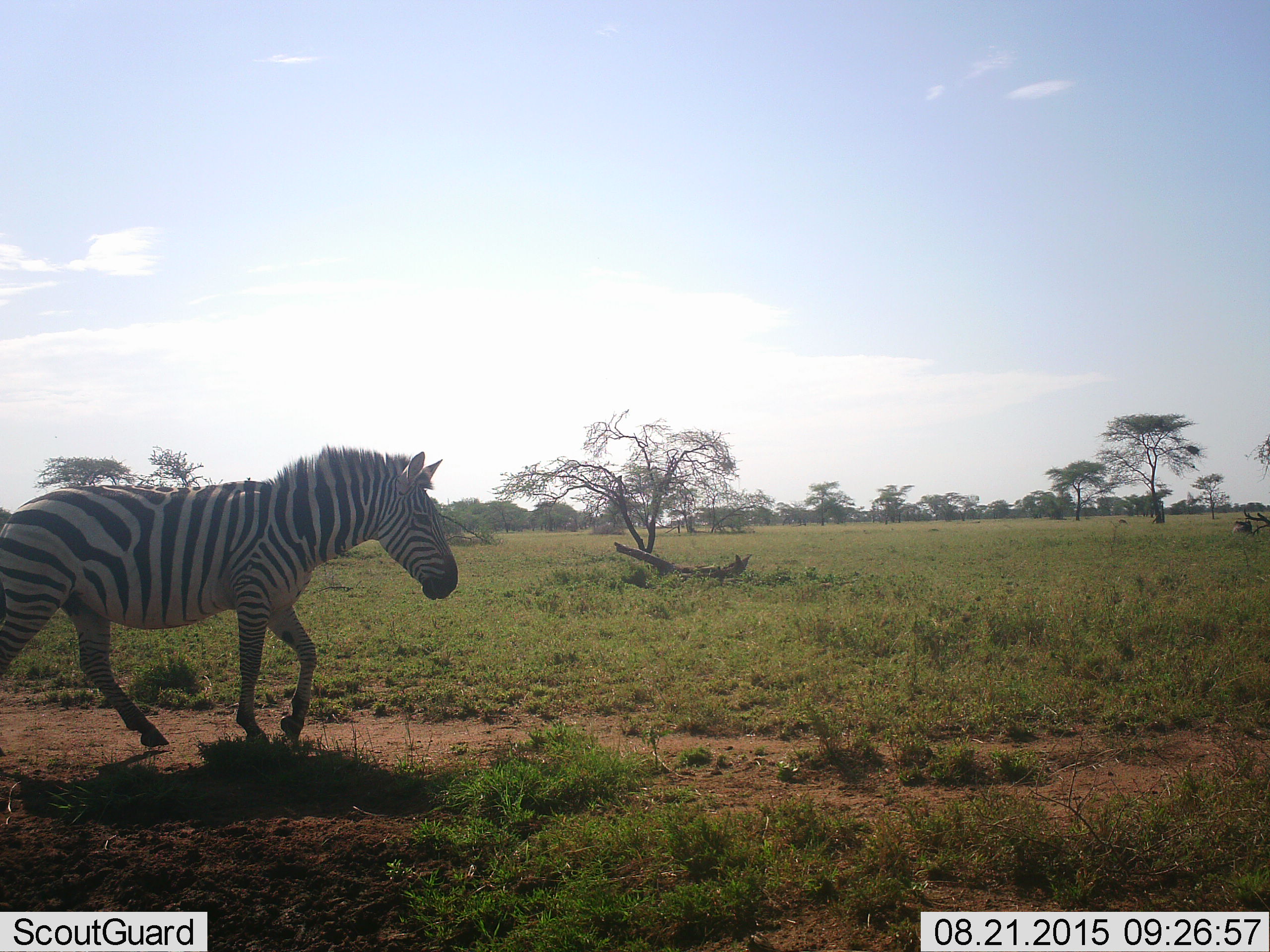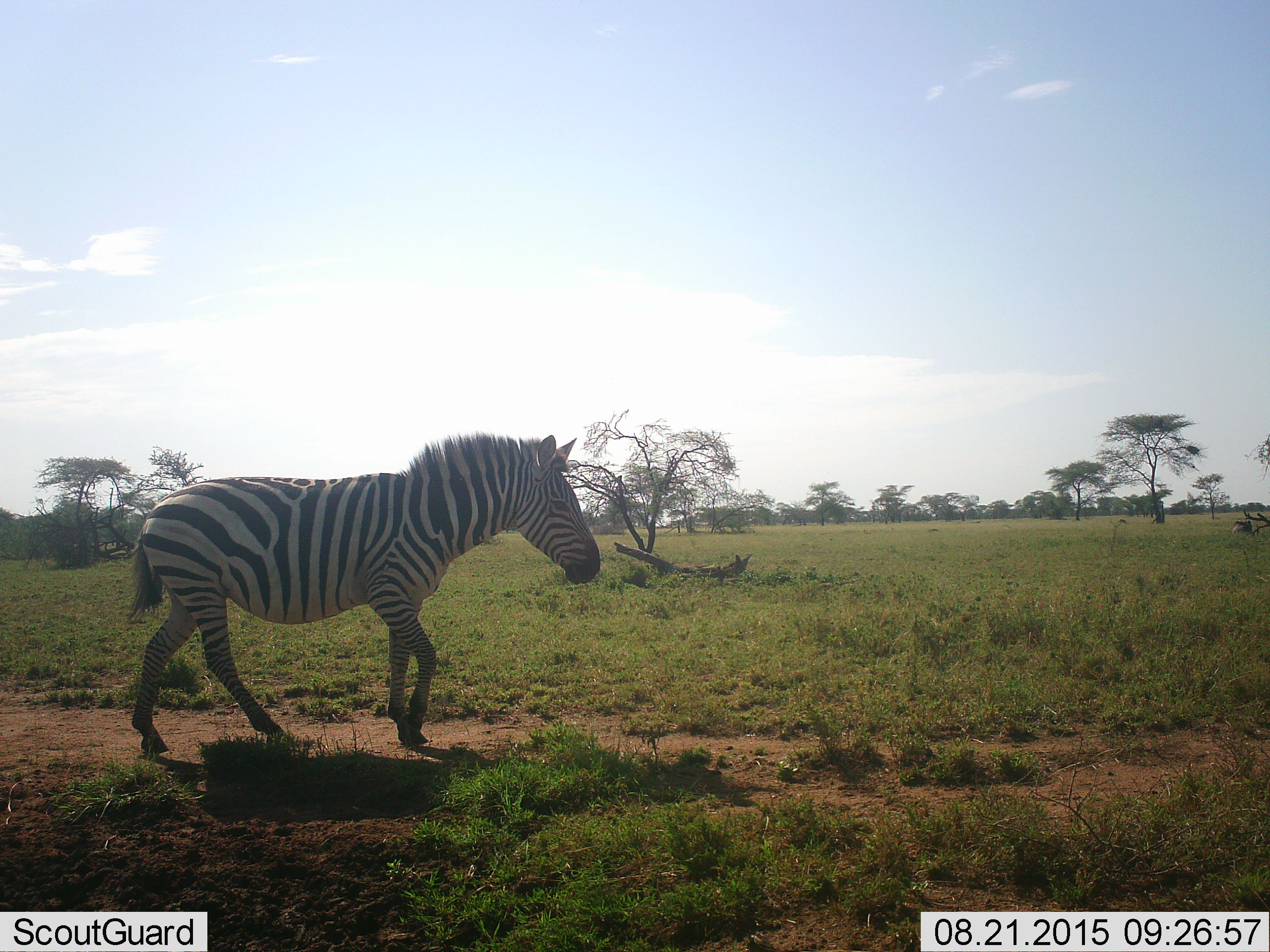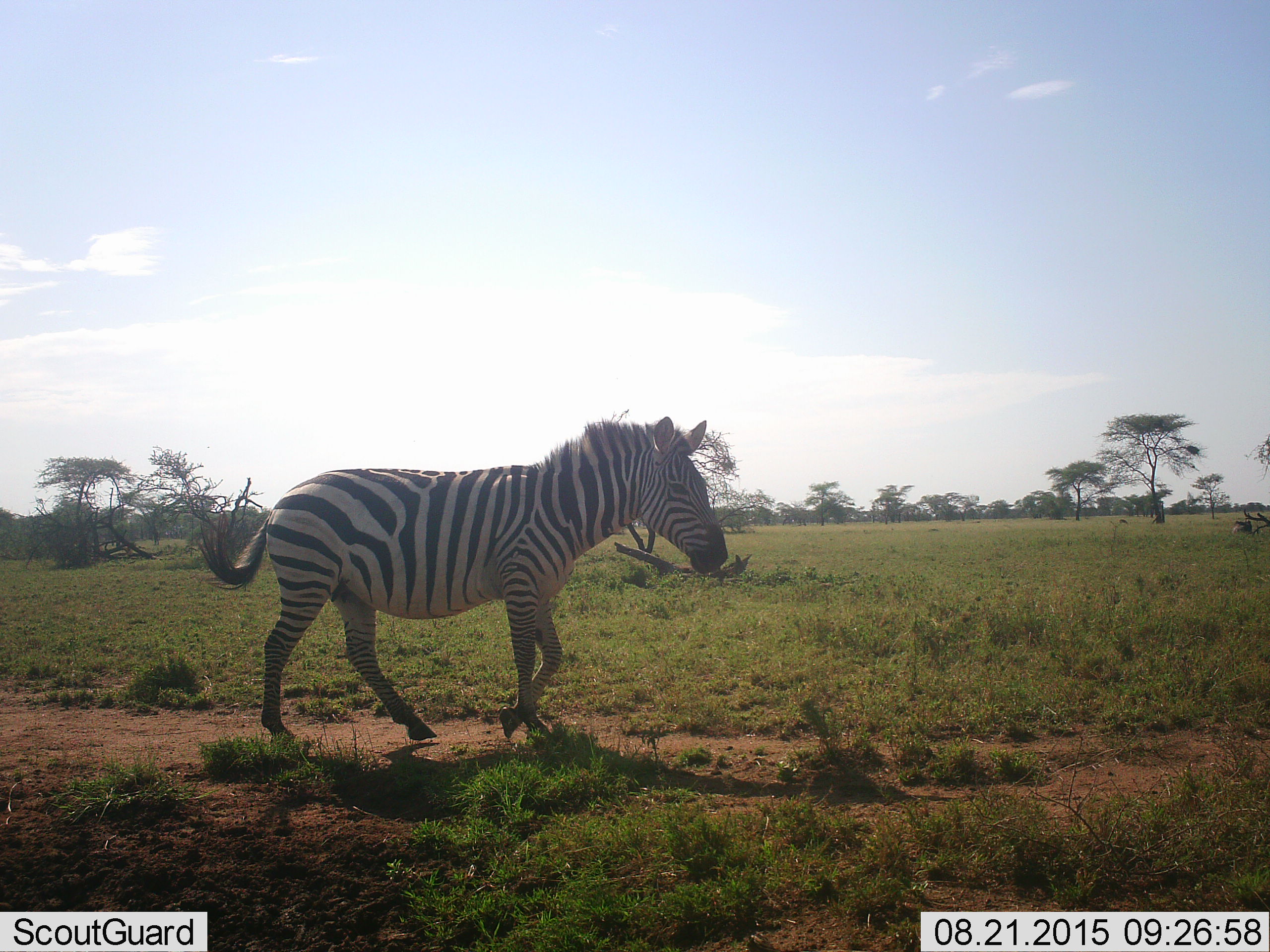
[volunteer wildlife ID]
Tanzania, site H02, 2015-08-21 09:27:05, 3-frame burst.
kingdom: Animalia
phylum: Chordata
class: Mammalia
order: Perissodactyla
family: Equidae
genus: Equus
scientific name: Equus quagga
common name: plains zebra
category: zebra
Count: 1.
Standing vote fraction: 0%.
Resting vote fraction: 0%.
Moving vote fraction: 100%.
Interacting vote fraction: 0%.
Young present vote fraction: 0%.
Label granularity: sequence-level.